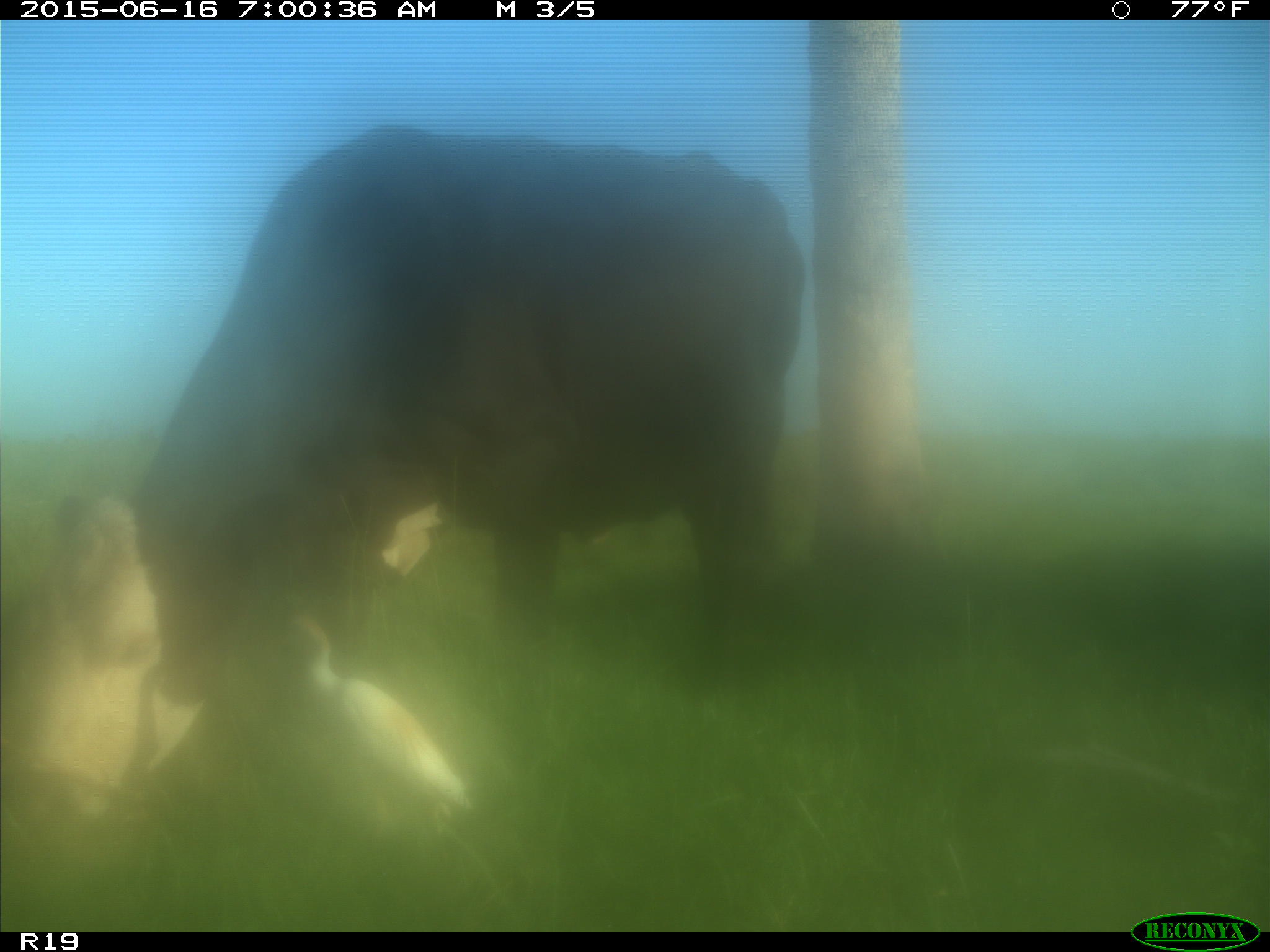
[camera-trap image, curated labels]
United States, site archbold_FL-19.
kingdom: Animalia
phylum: Chordata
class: Mammalia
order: Artiodactyla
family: Bovidae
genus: Bos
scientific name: Bos taurus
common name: domestic cow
Bos taurus (domestic cow).